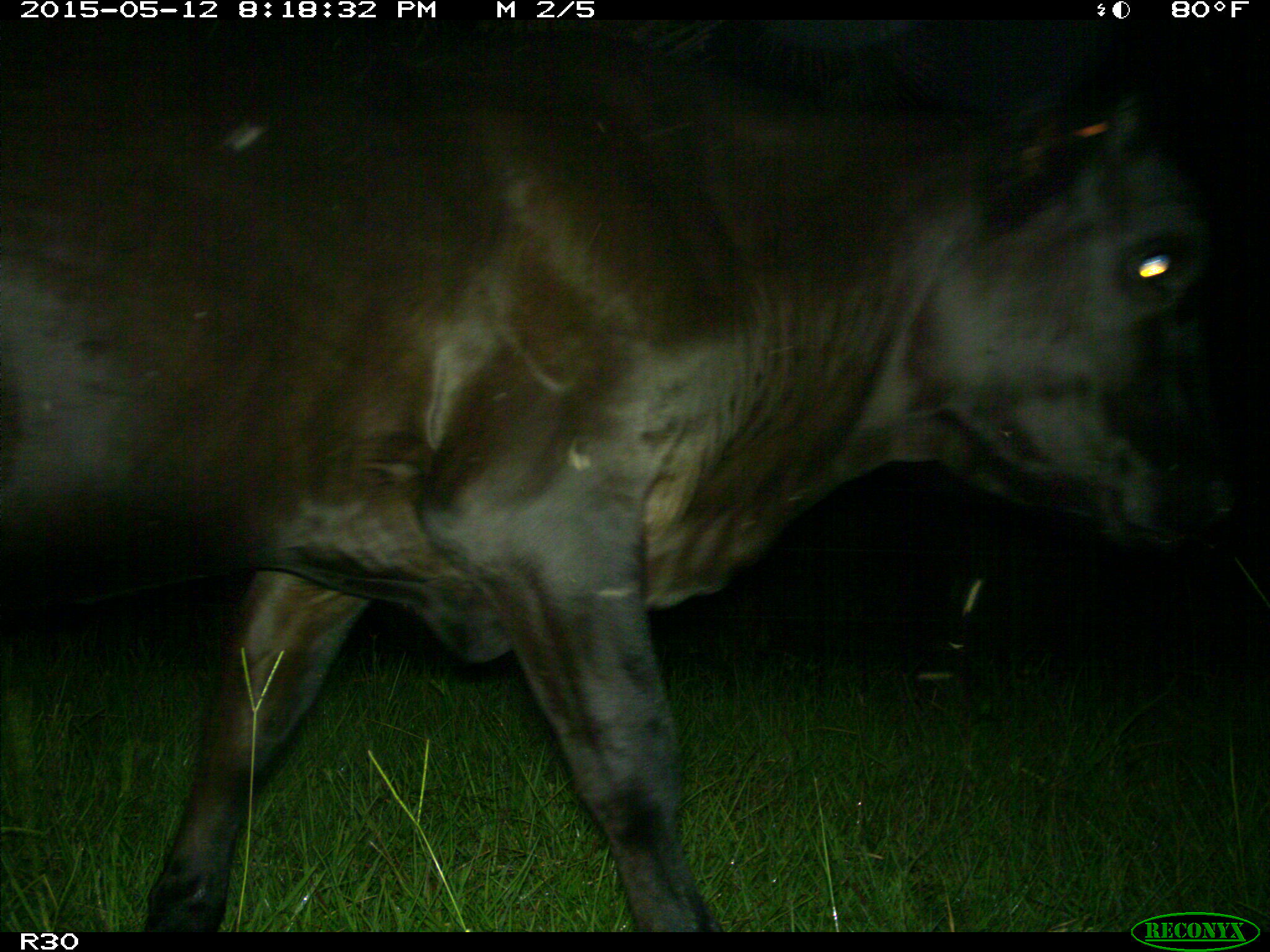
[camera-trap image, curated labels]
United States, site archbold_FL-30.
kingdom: Animalia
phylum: Chordata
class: Mammalia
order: Artiodactyla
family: Bovidae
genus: Bos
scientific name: Bos taurus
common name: domestic cow